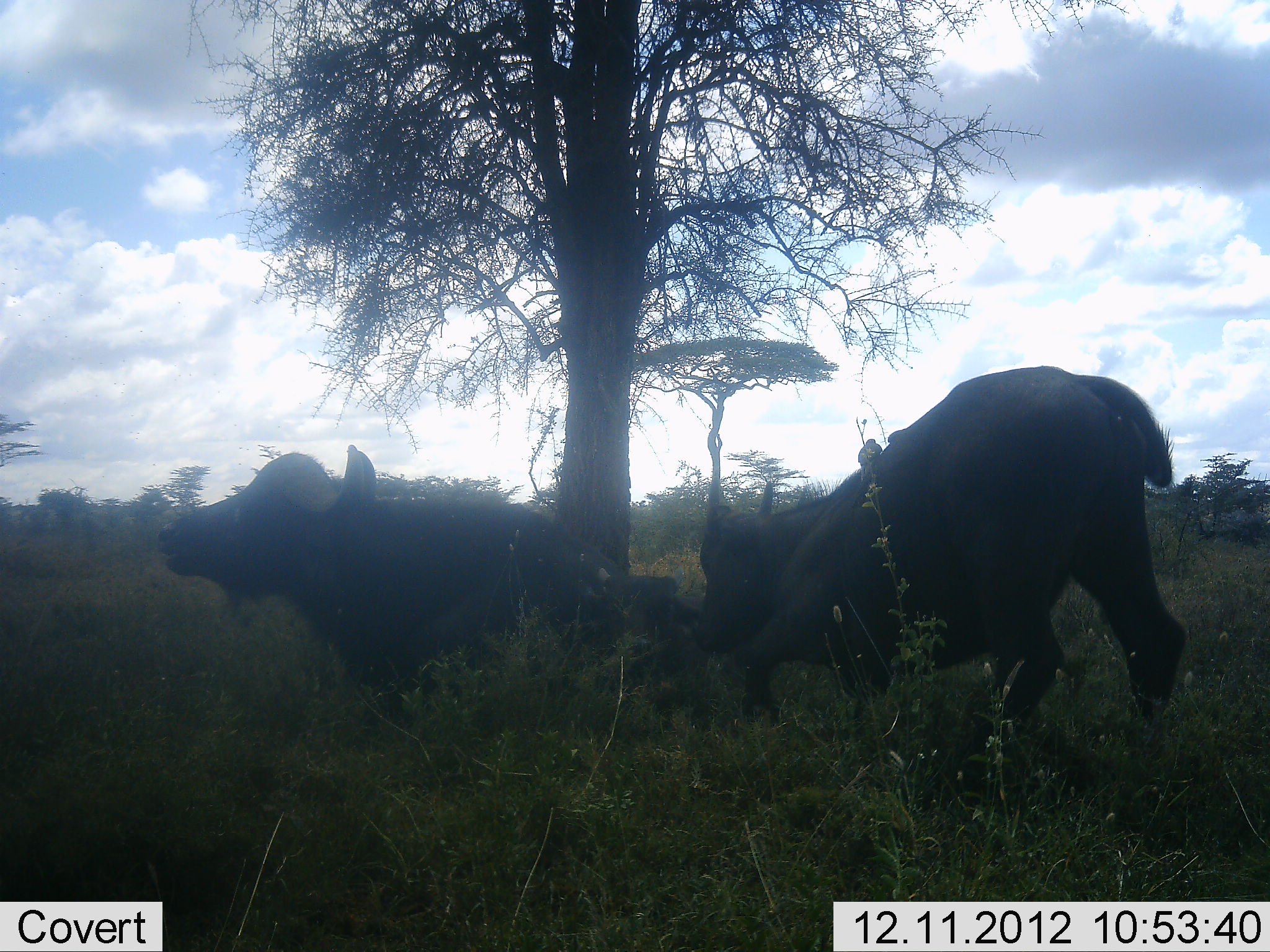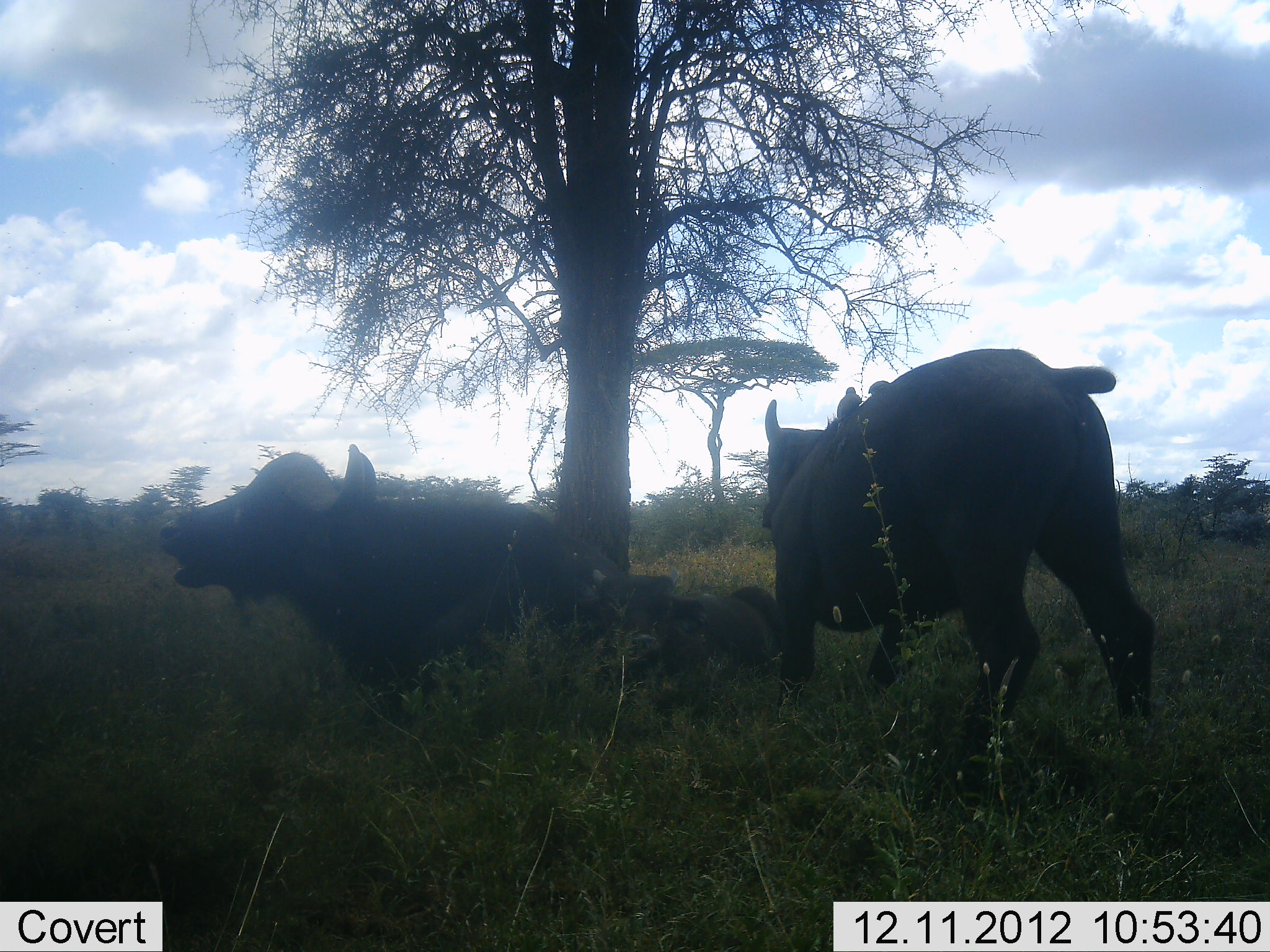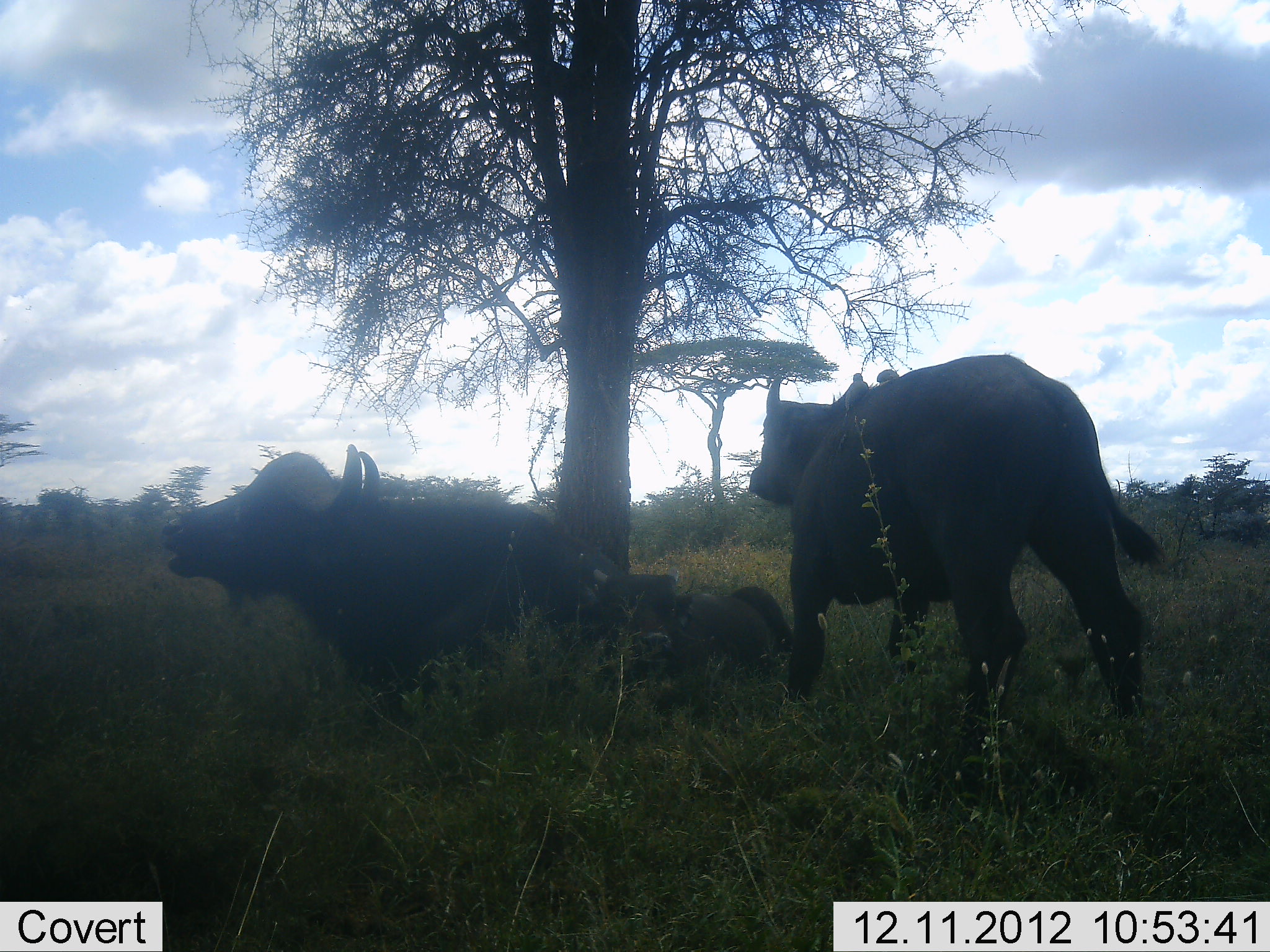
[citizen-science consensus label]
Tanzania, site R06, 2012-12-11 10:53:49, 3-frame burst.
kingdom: Animalia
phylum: Chordata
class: Mammalia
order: Artiodactyla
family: Bovidae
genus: Syncerus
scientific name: Syncerus caffer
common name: cape buffalo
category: buffalo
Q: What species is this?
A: Buffalo (cape buffalo) (Syncerus caffer).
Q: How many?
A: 3.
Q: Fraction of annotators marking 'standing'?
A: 43%.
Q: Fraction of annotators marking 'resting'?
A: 93%.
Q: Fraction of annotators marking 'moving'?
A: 21%.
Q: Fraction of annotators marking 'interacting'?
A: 14%.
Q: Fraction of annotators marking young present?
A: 43%.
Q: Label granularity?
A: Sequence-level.